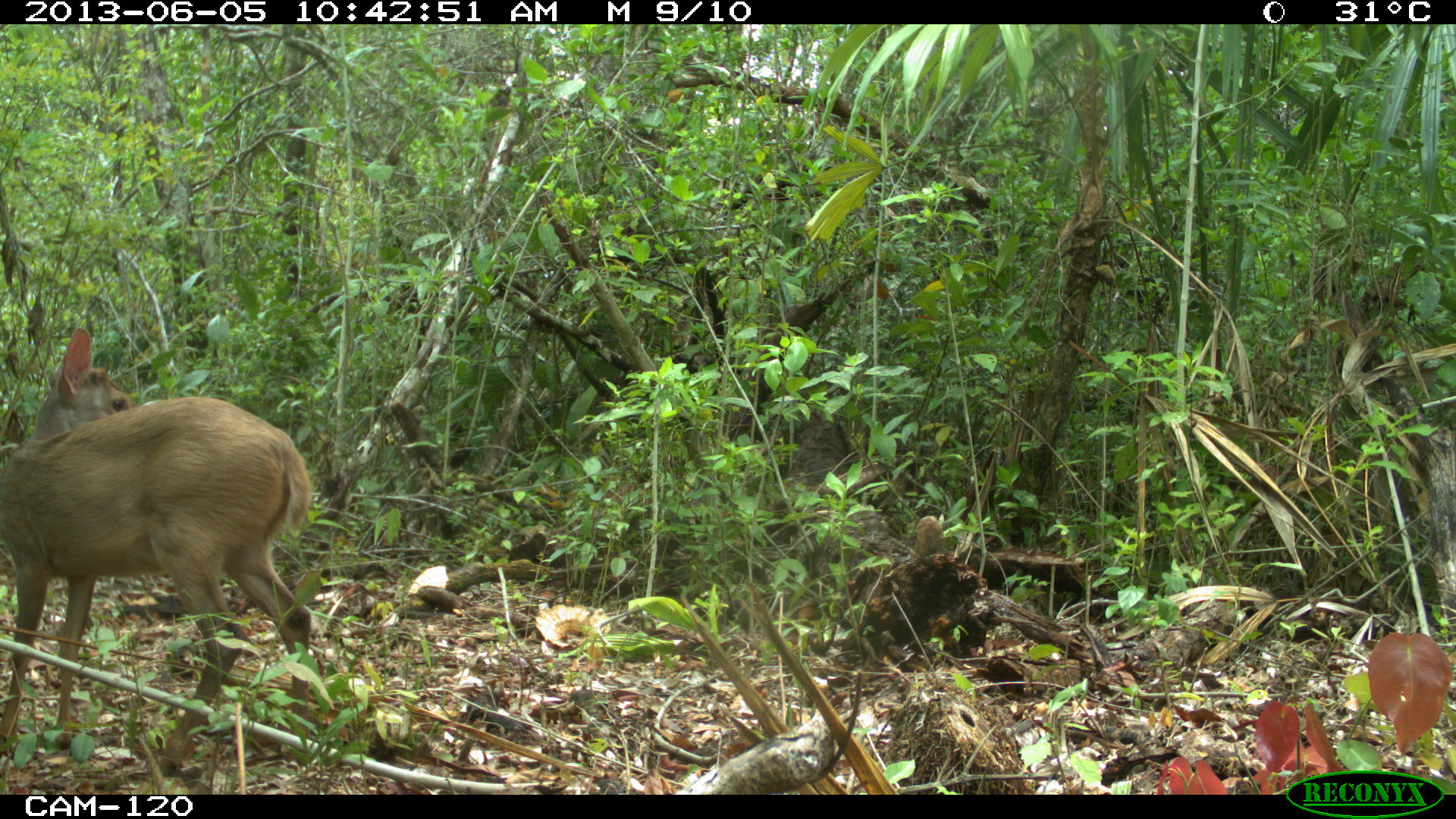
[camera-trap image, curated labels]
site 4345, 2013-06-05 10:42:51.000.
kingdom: Animalia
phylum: Chordata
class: Mammalia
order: Artiodactyla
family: Cervidae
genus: Odocoileus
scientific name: Odocoileus pandora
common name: yucatán brown brocket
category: mazama pandora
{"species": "mazama pandora (yucatán brown brocket) (Odocoileus pandora)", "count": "1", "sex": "female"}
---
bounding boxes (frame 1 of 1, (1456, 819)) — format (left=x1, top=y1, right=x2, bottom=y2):
mazama pandora: (left=0, top=322, right=315, bottom=774)